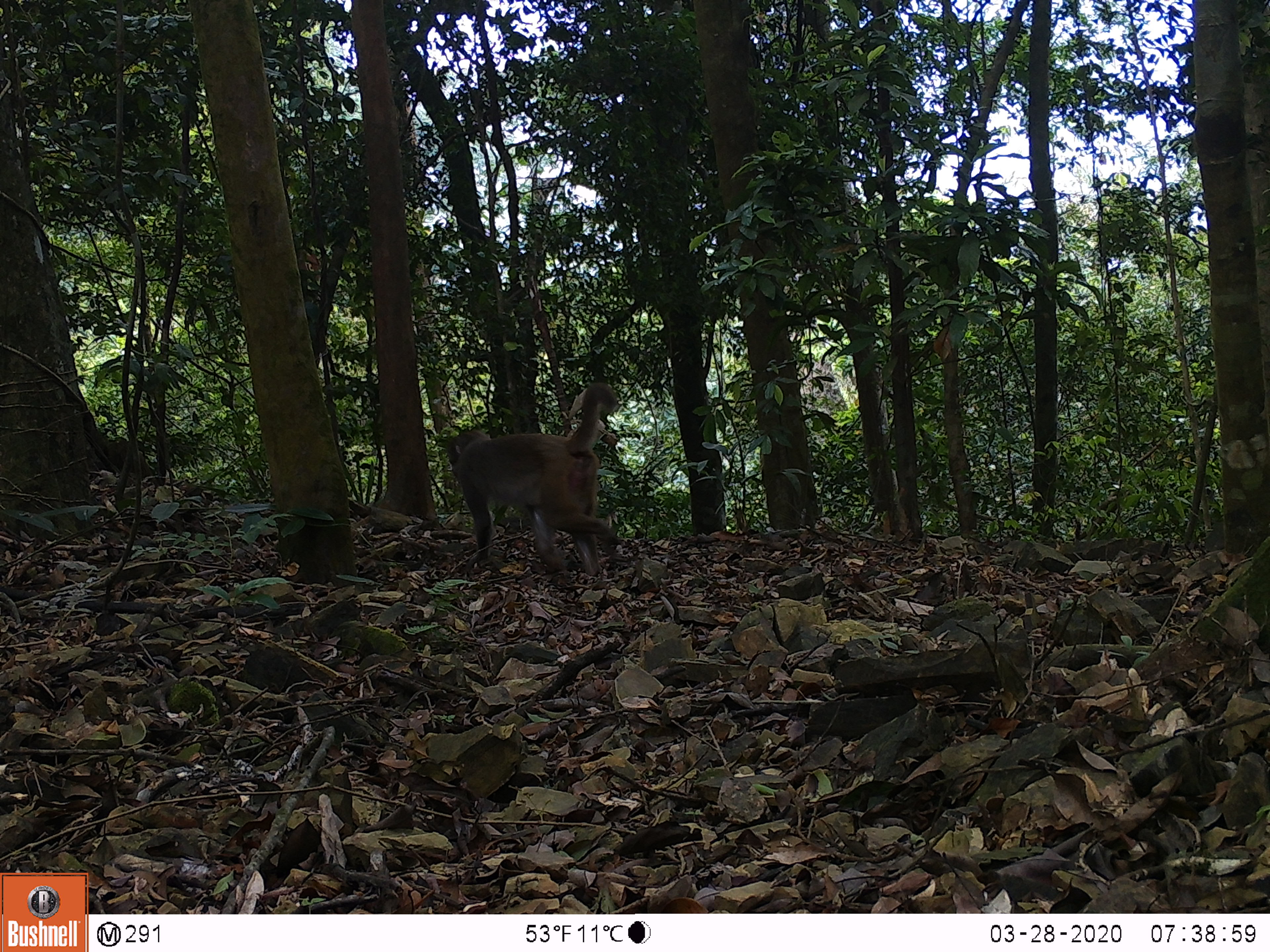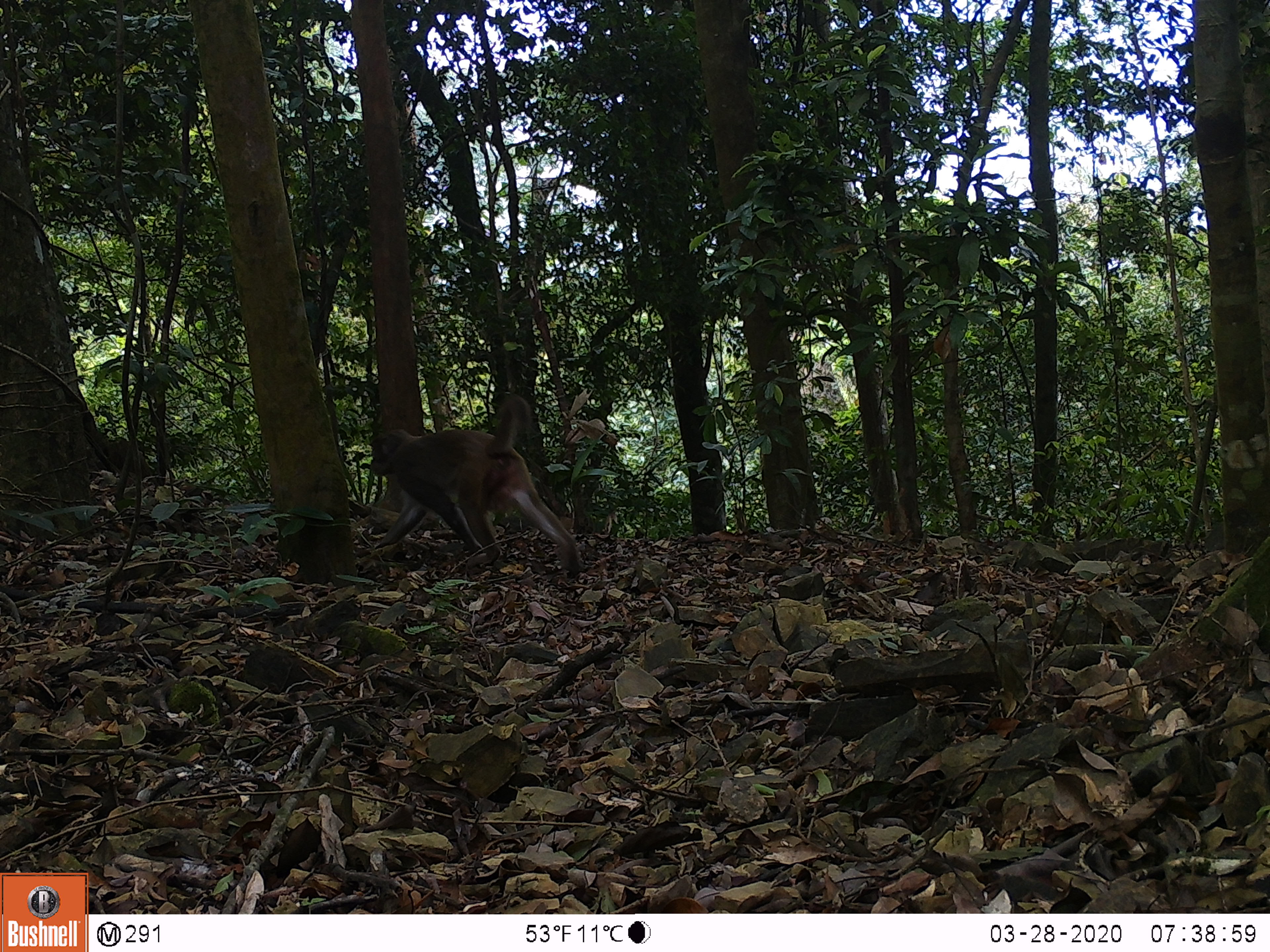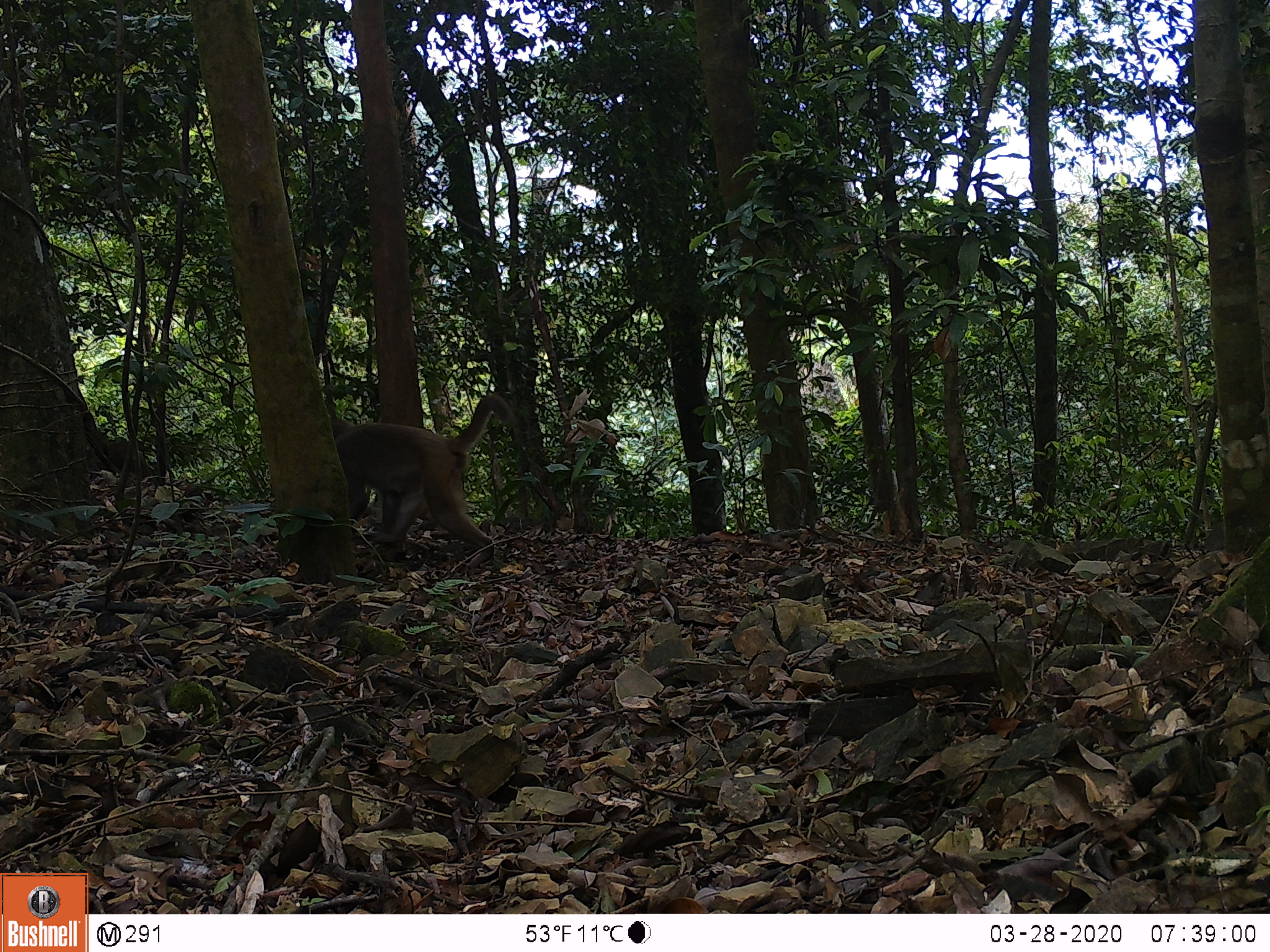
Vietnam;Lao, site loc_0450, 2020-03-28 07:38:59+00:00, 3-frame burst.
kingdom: Animalia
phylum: Chordata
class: Mammalia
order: Primates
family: Cercopithecidae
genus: Macaca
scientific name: Macaca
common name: macaques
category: assam or rhesus macaque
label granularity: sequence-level